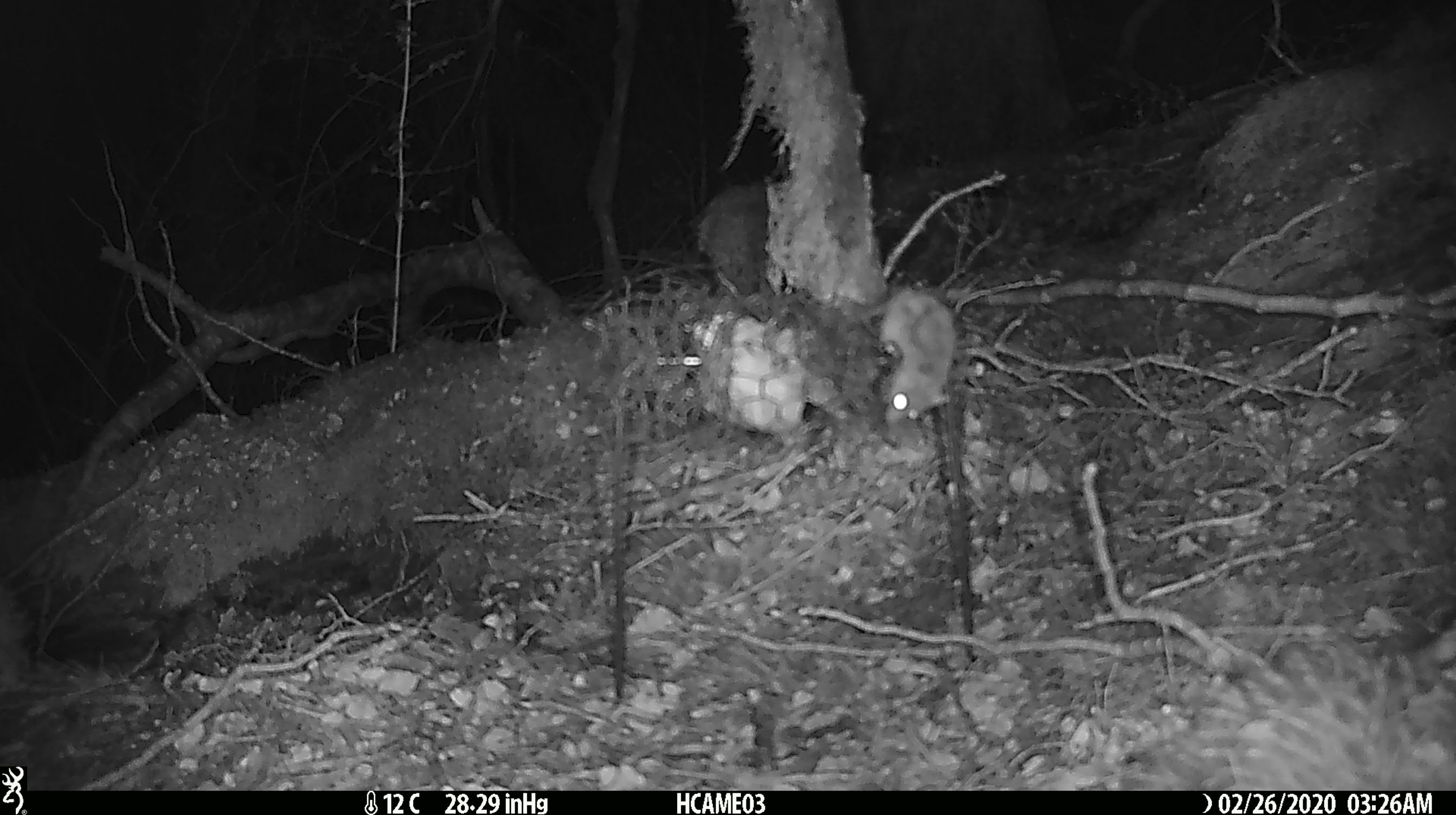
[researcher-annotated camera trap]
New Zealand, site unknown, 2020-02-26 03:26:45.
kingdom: Animalia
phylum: Chordata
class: Mammalia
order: Rodentia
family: Muridae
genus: Mus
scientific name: Mus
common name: mouse